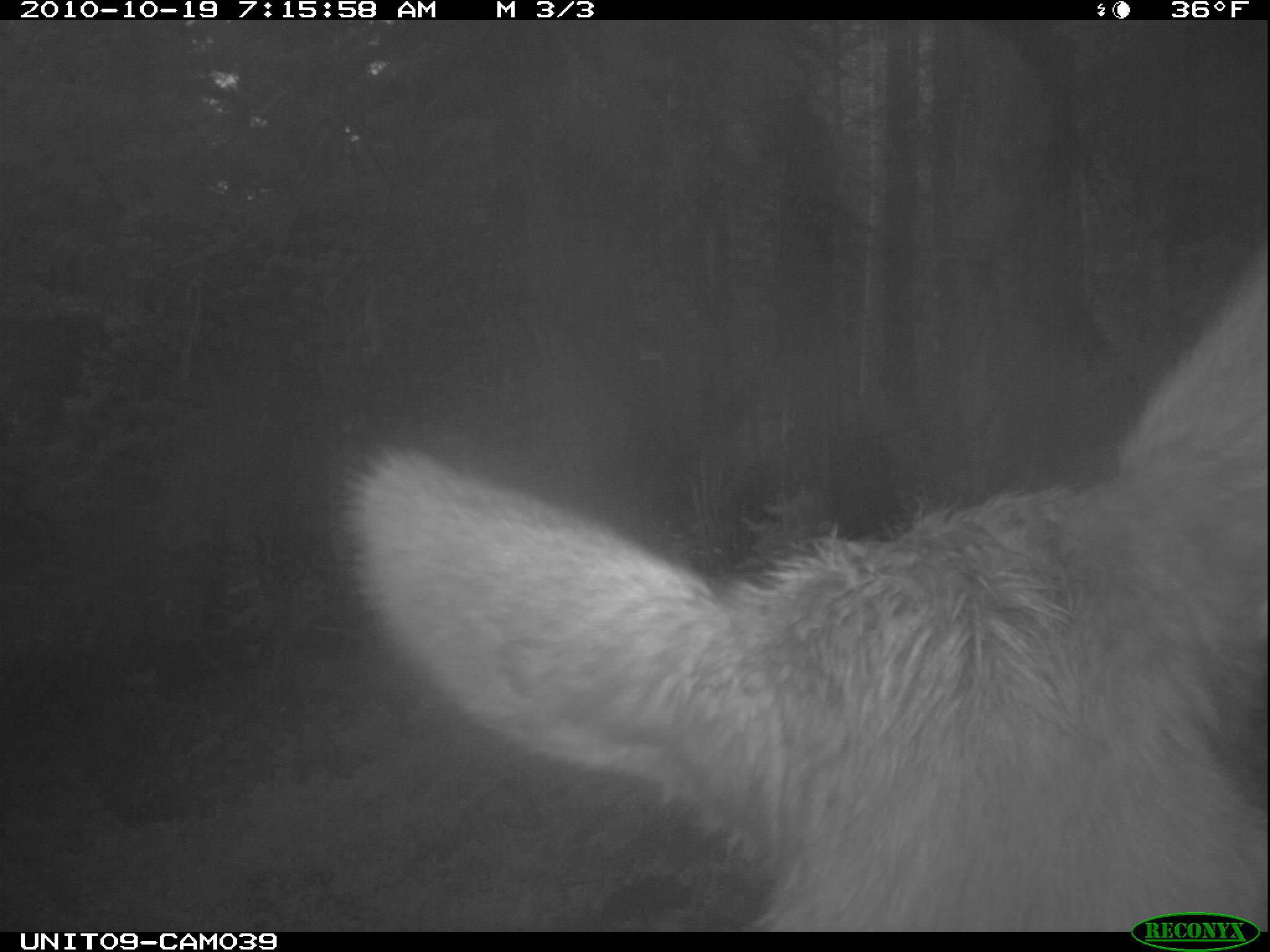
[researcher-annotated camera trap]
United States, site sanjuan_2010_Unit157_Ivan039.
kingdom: Animalia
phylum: Chordata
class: Mammalia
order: Artiodactyla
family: Cervidae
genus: Cervus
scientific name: Cervus elaphus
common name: red deer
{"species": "Cervus elaphus (red deer)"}